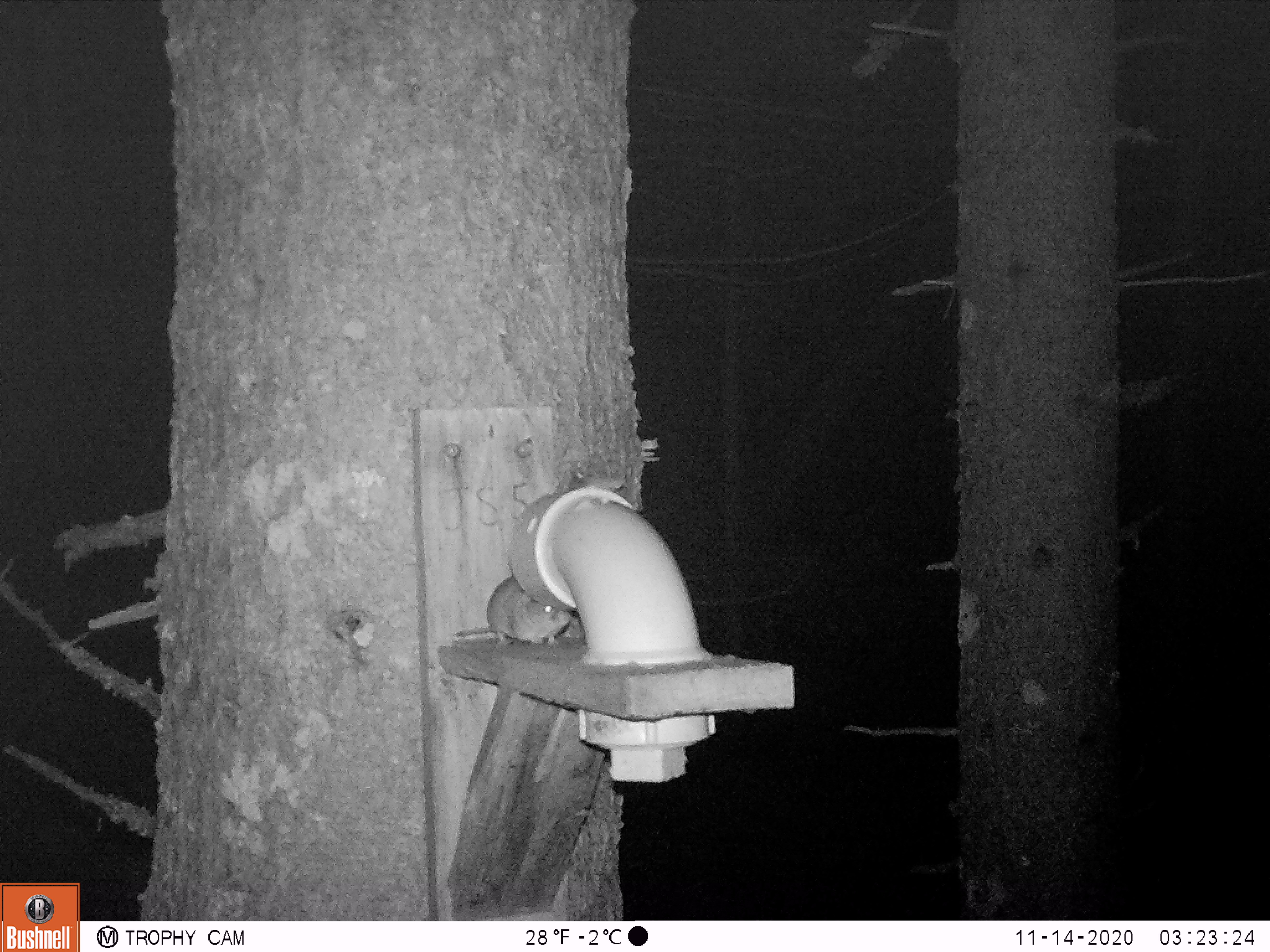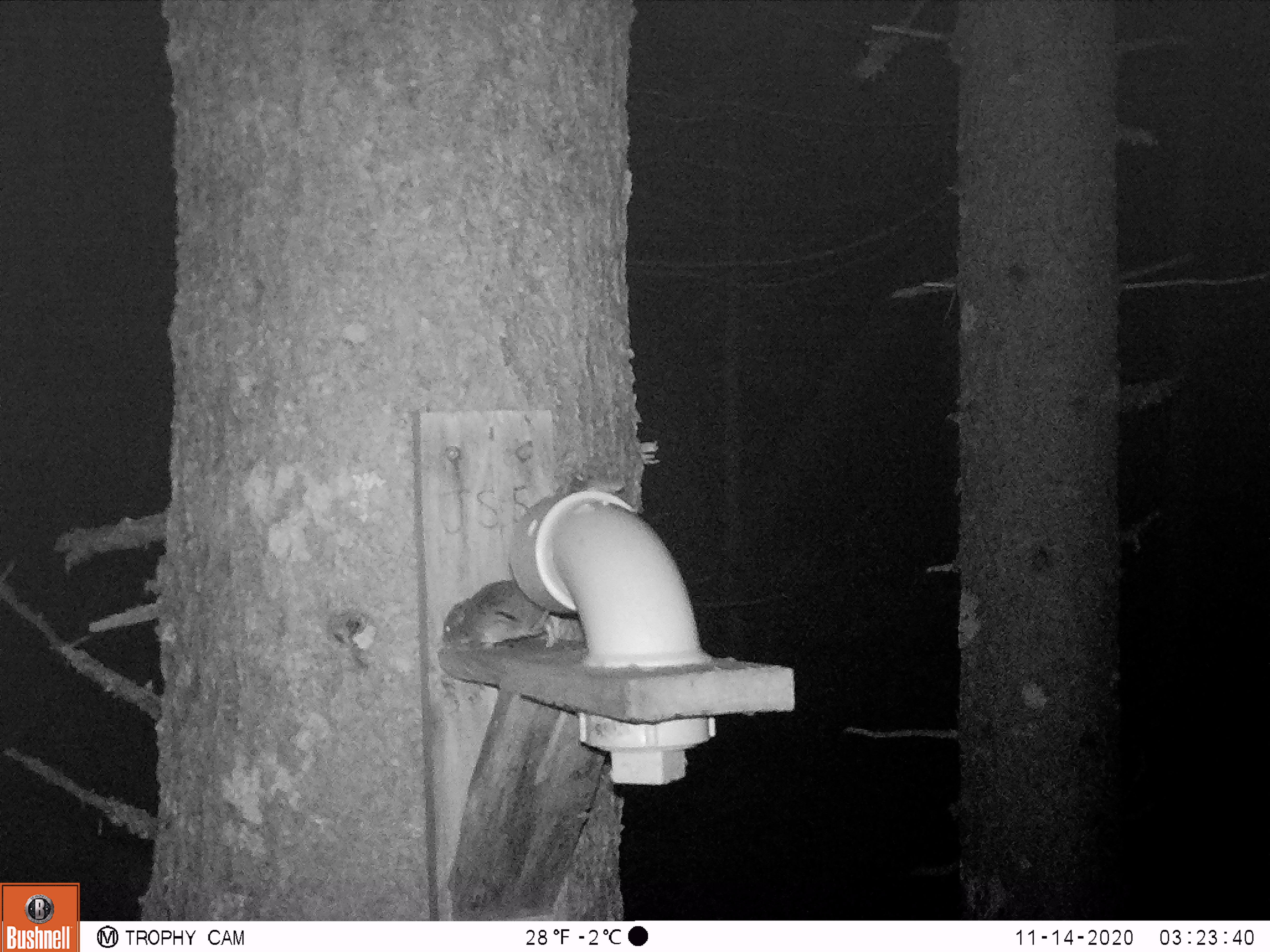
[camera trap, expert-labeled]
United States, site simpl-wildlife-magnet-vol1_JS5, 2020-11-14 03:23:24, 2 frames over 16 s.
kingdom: Animalia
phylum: Chordata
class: Mammalia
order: Rodentia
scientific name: Rodentia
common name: mouse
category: mouse sp.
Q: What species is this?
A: Mouse sp. (mouse) (Rodentia).